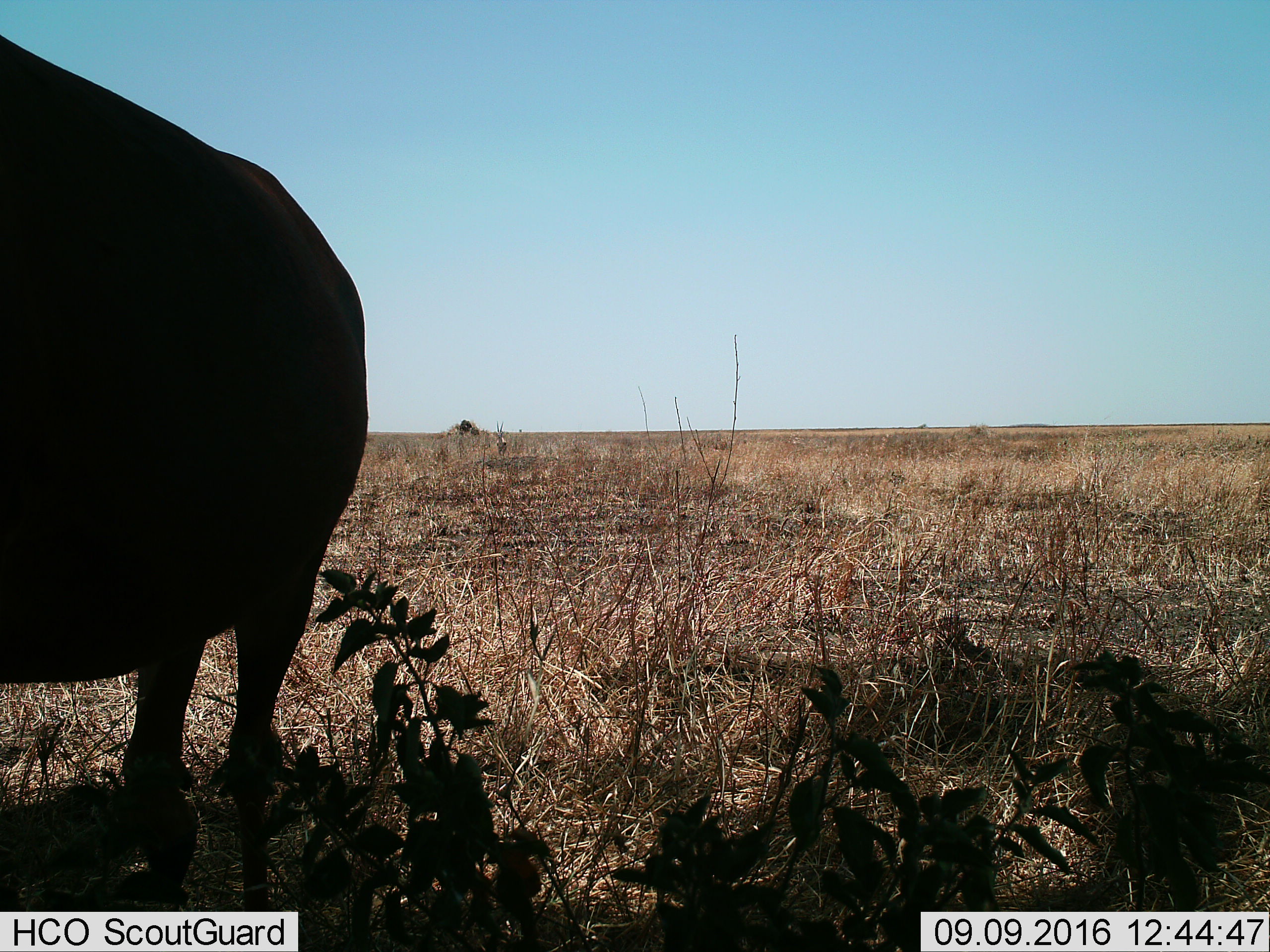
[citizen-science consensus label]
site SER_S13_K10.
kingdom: Animalia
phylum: Chordata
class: Mammalia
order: Artiodactyla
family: Bovidae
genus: Syncerus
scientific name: Syncerus caffer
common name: african buffalo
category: buffalo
Buffalo (african buffalo) (Syncerus caffer), count 1. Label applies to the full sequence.